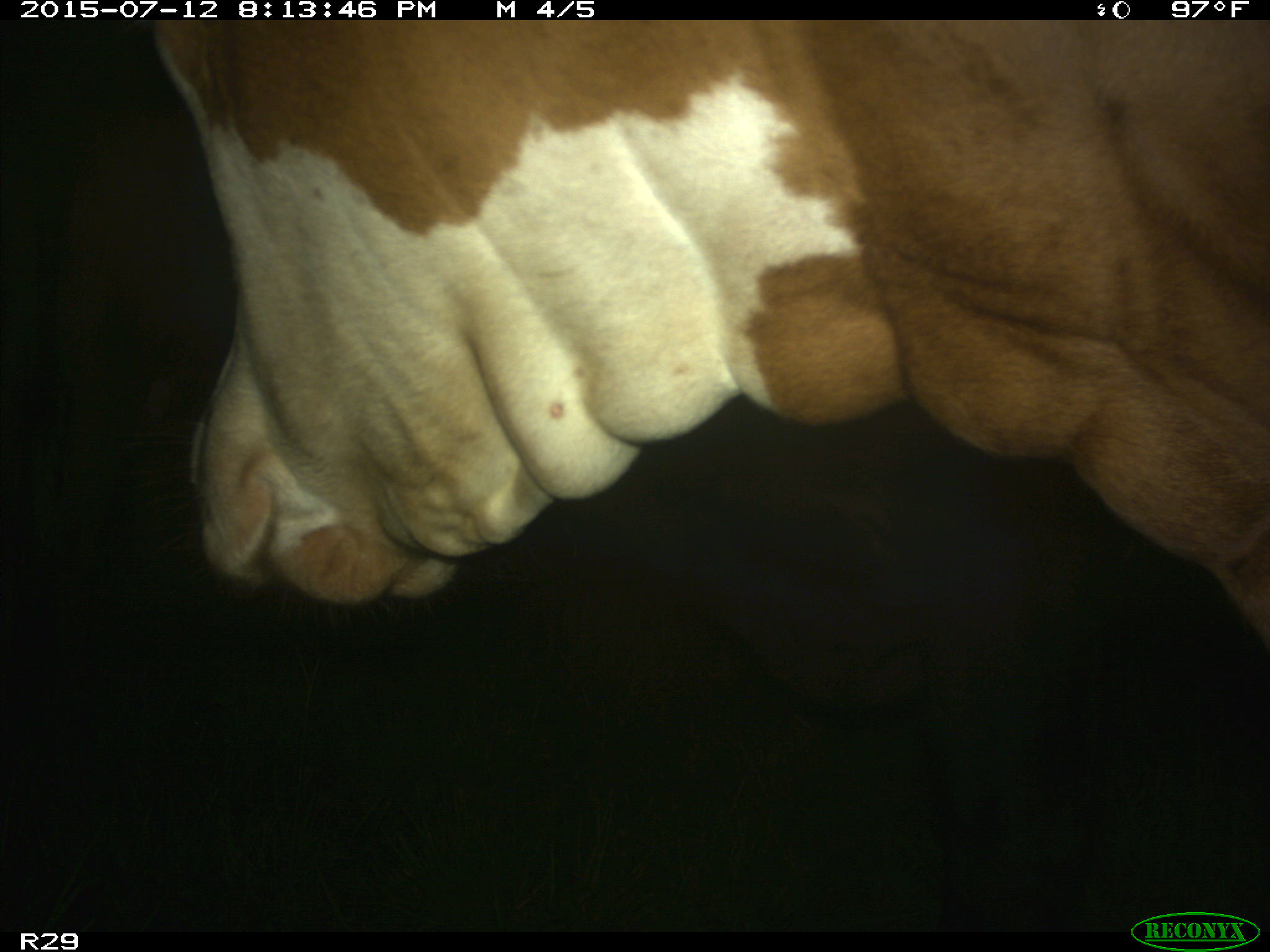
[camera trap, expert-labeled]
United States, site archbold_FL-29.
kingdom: Animalia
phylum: Chordata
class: Mammalia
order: Artiodactyla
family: Bovidae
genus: Bos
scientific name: Bos taurus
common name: domestic cow